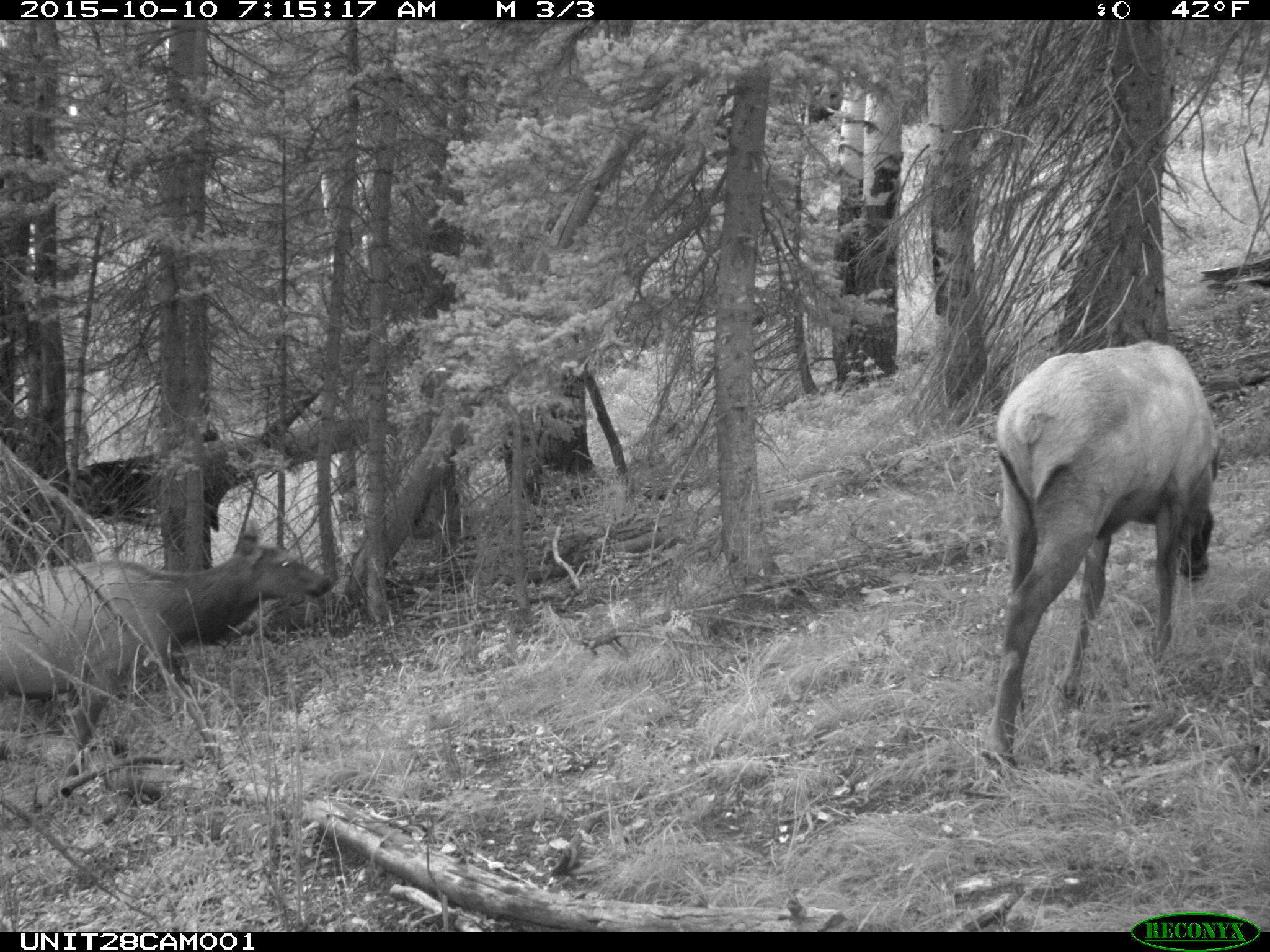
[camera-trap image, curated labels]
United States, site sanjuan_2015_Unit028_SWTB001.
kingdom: Animalia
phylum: Chordata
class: Mammalia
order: Artiodactyla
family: Cervidae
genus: Cervus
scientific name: Cervus elaphus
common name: red deer